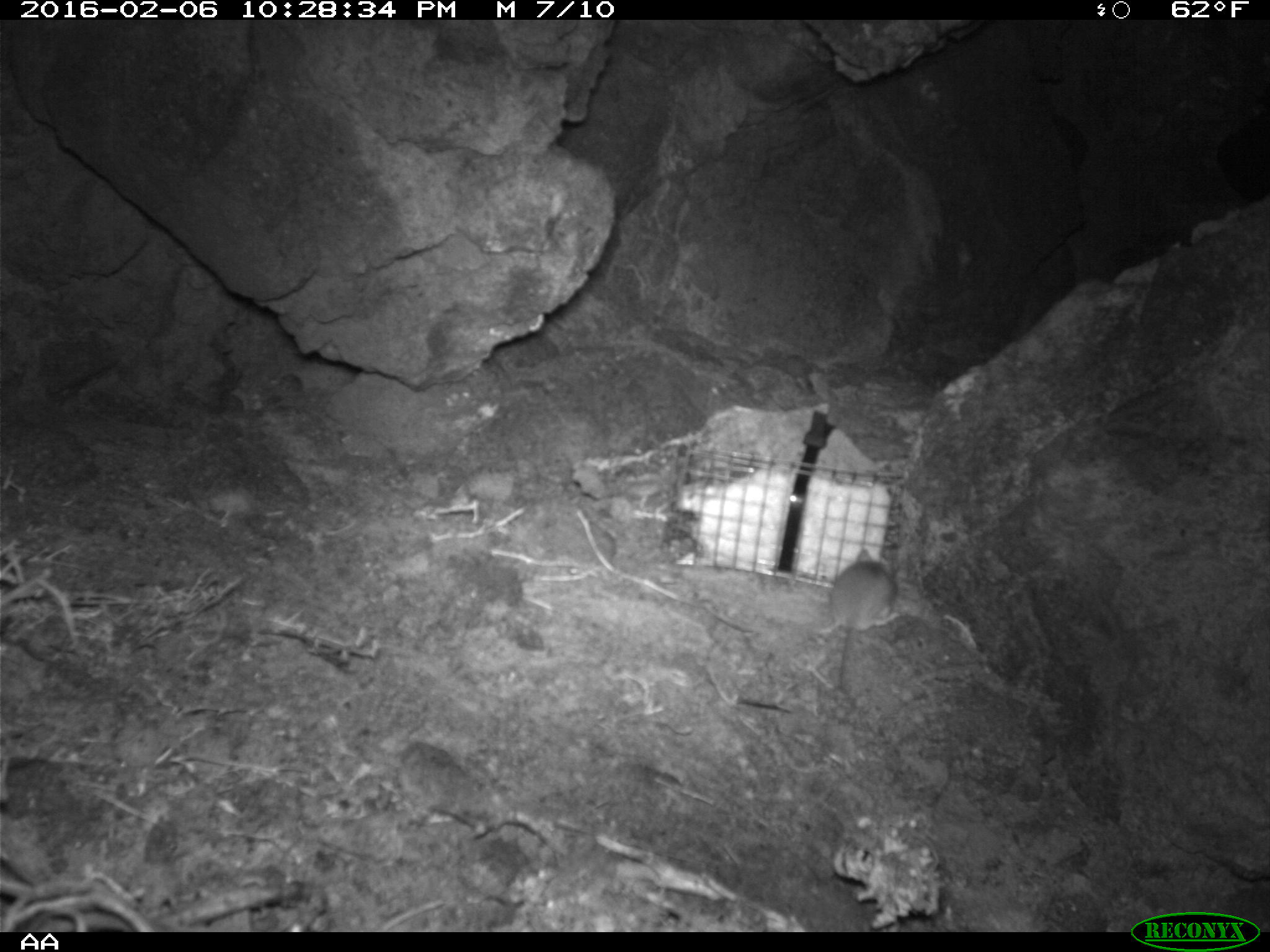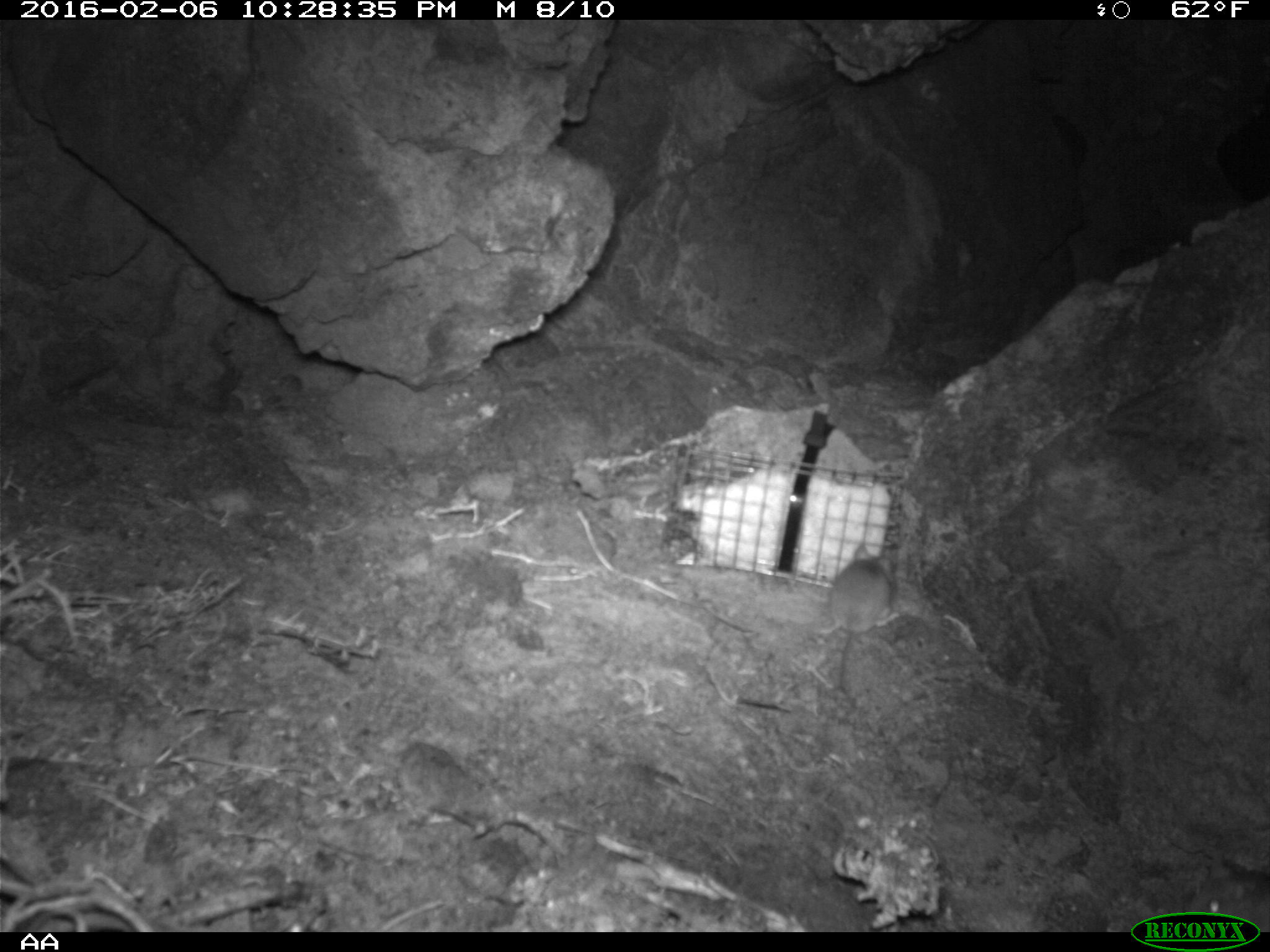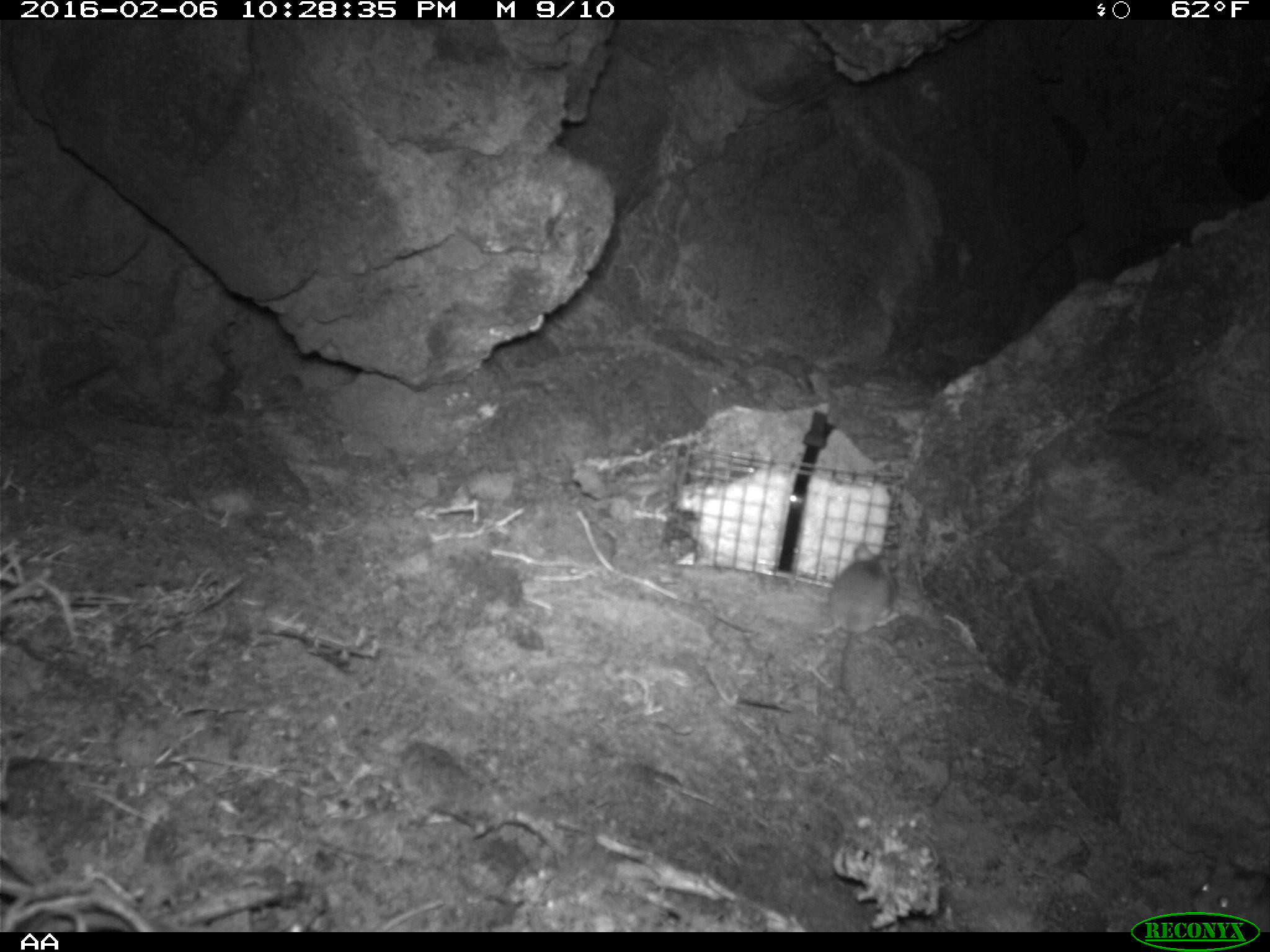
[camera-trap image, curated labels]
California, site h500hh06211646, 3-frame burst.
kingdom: Animalia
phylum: Chordata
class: Mammalia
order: Rodentia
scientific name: Rodentia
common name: rodent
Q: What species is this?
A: Rodent (Rodentia).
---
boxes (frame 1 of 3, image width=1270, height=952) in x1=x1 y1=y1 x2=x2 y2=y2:
rodent: x1=814 y1=544 x2=897 y2=693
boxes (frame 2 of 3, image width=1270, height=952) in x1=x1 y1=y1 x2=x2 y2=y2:
rodent: x1=828 y1=540 x2=896 y2=689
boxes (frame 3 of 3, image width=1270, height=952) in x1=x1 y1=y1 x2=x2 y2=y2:
rodent: x1=815 y1=541 x2=899 y2=708; x1=1189 y1=850 x2=1269 y2=933